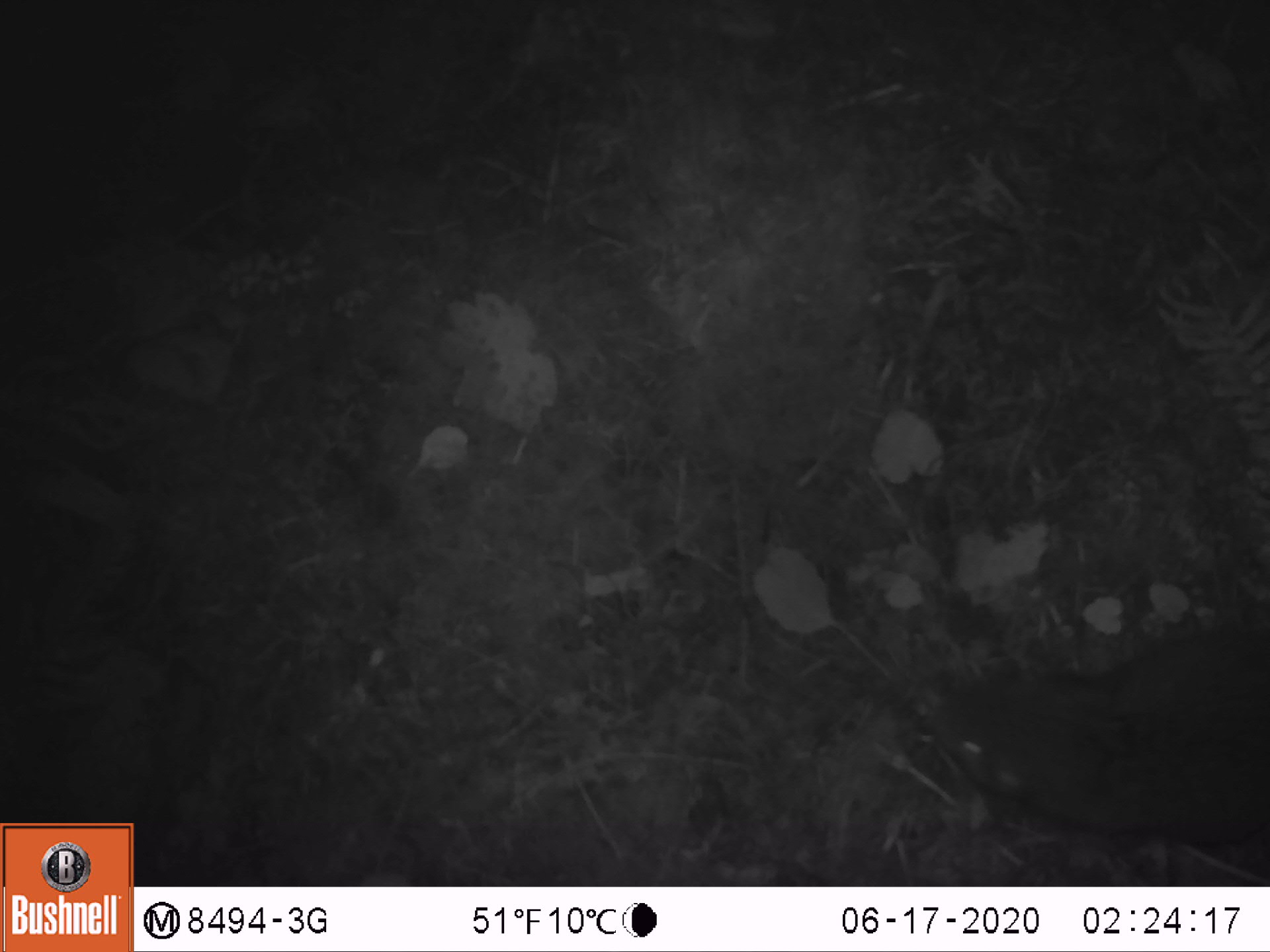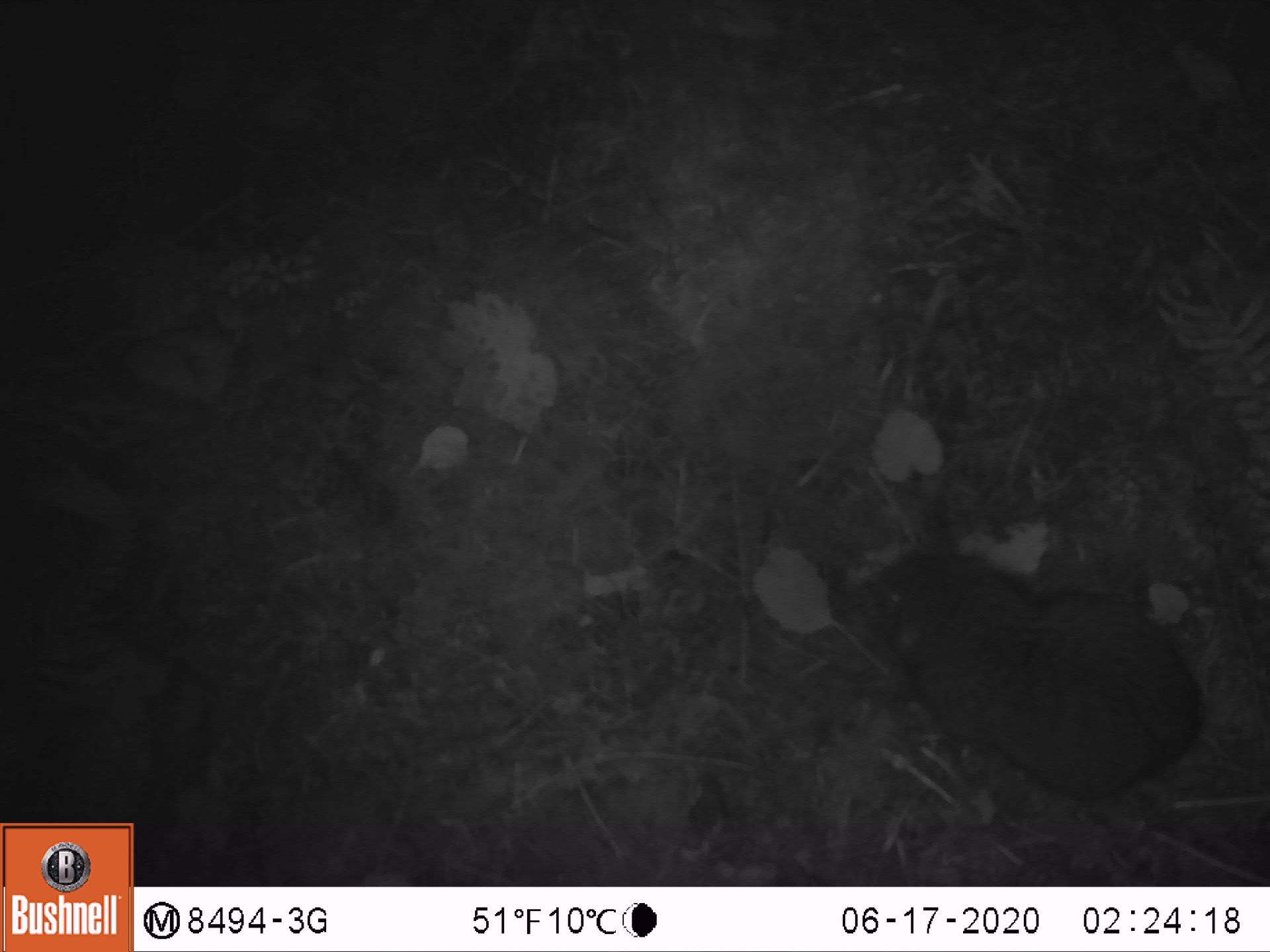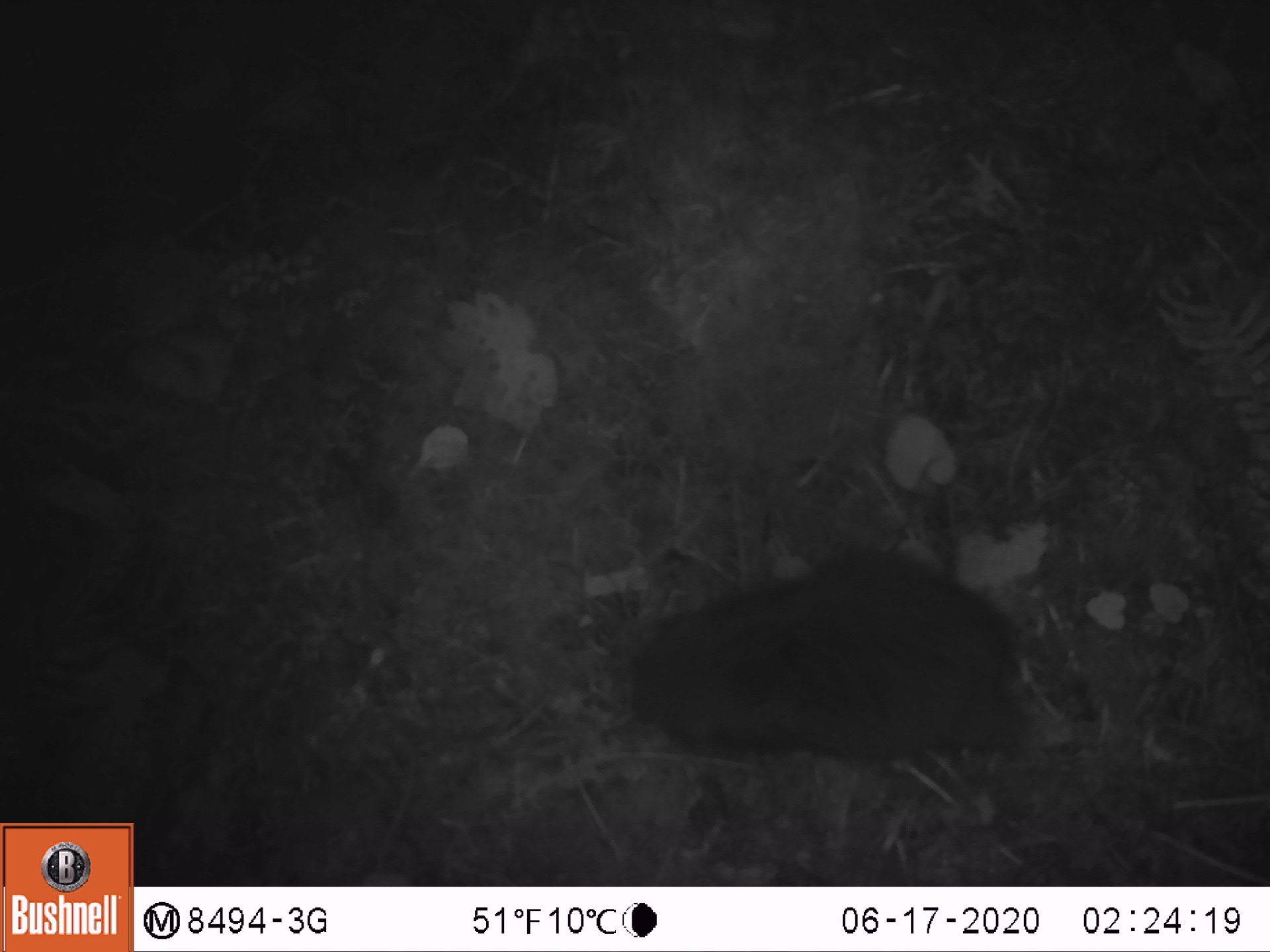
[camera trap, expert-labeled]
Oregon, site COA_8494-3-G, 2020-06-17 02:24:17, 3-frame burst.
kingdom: Animalia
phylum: Chordata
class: Mammalia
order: Rodentia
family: Aplodontiidae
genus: Aplodontia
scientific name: Aplodontia rufa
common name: mountain beaver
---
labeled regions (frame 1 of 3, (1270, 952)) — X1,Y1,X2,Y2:
mountain beaver: 920,598,1266,875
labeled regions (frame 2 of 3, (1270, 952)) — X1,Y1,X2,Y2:
mountain beaver: 856,525,1213,812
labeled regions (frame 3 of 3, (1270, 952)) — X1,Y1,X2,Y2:
mountain beaver: 607,541,1043,772